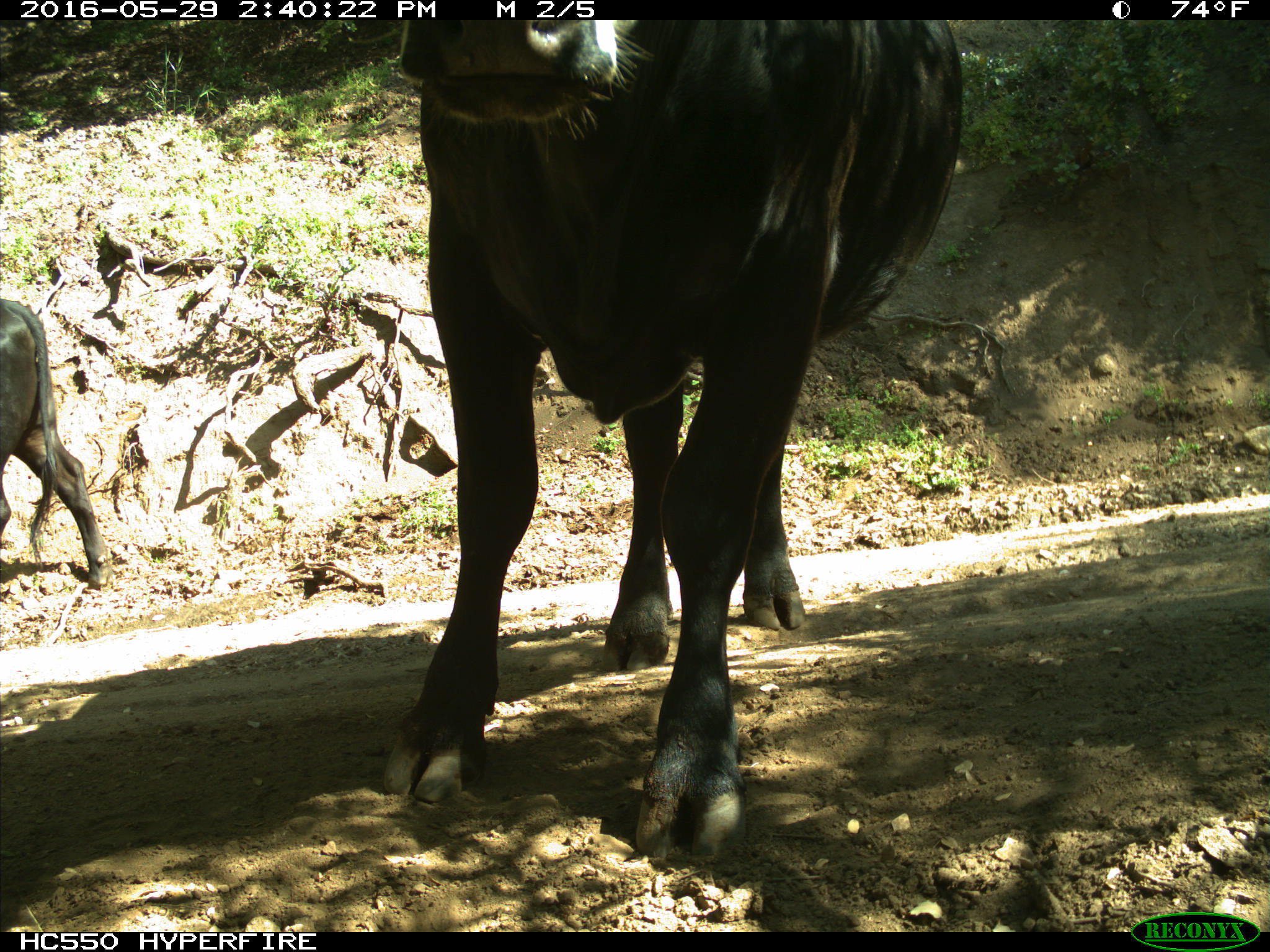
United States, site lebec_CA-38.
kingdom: Animalia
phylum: Chordata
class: Mammalia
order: Artiodactyla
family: Bovidae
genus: Bos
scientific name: Bos taurus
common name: domestic cow